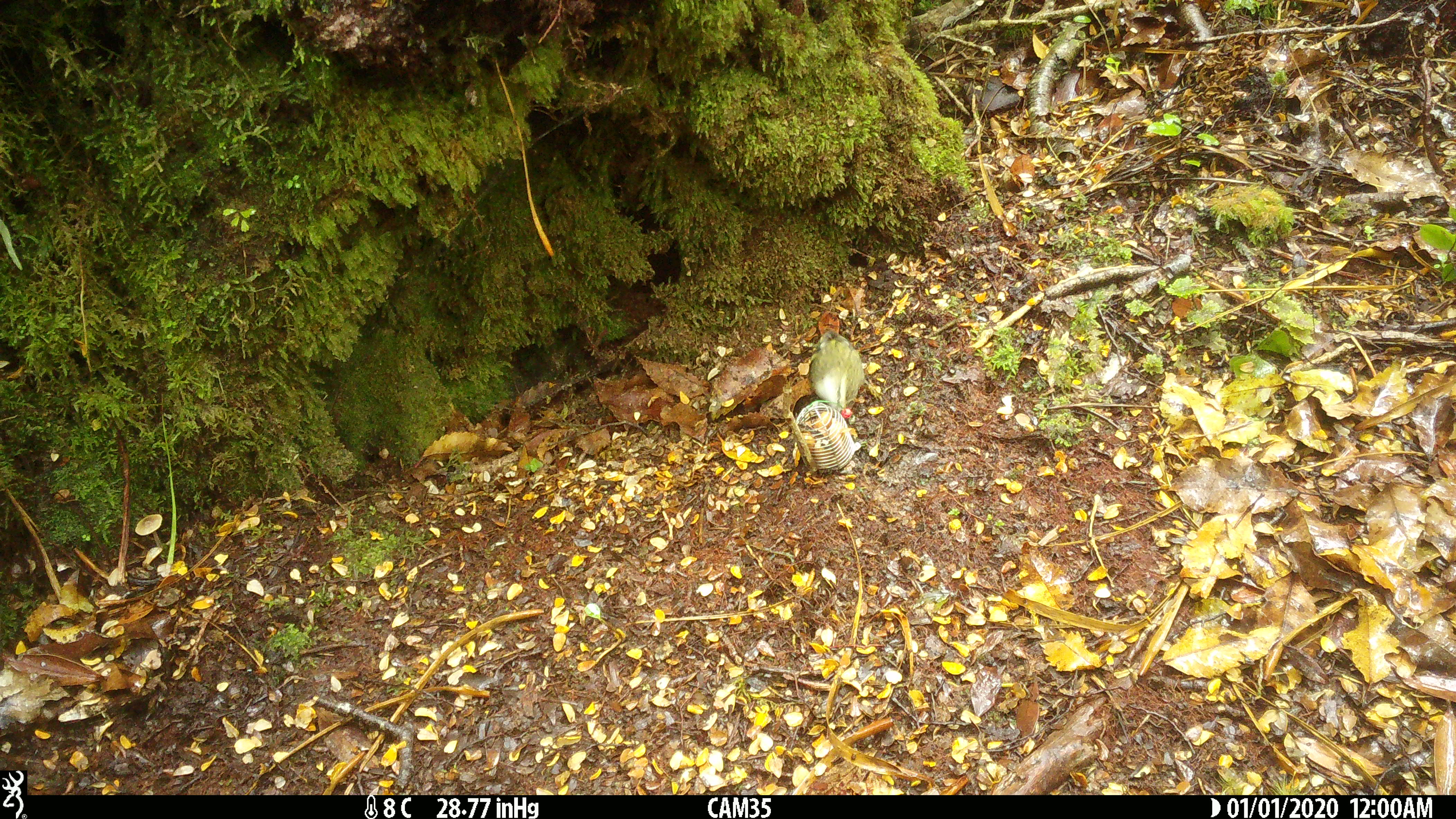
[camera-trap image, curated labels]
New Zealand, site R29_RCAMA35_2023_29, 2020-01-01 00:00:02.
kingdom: Animalia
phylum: Chordata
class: Aves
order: Passeriformes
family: Acanthisittidae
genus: Acanthisitta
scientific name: Acanthisitta chloris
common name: rifleman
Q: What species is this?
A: Rifleman (Acanthisitta chloris).